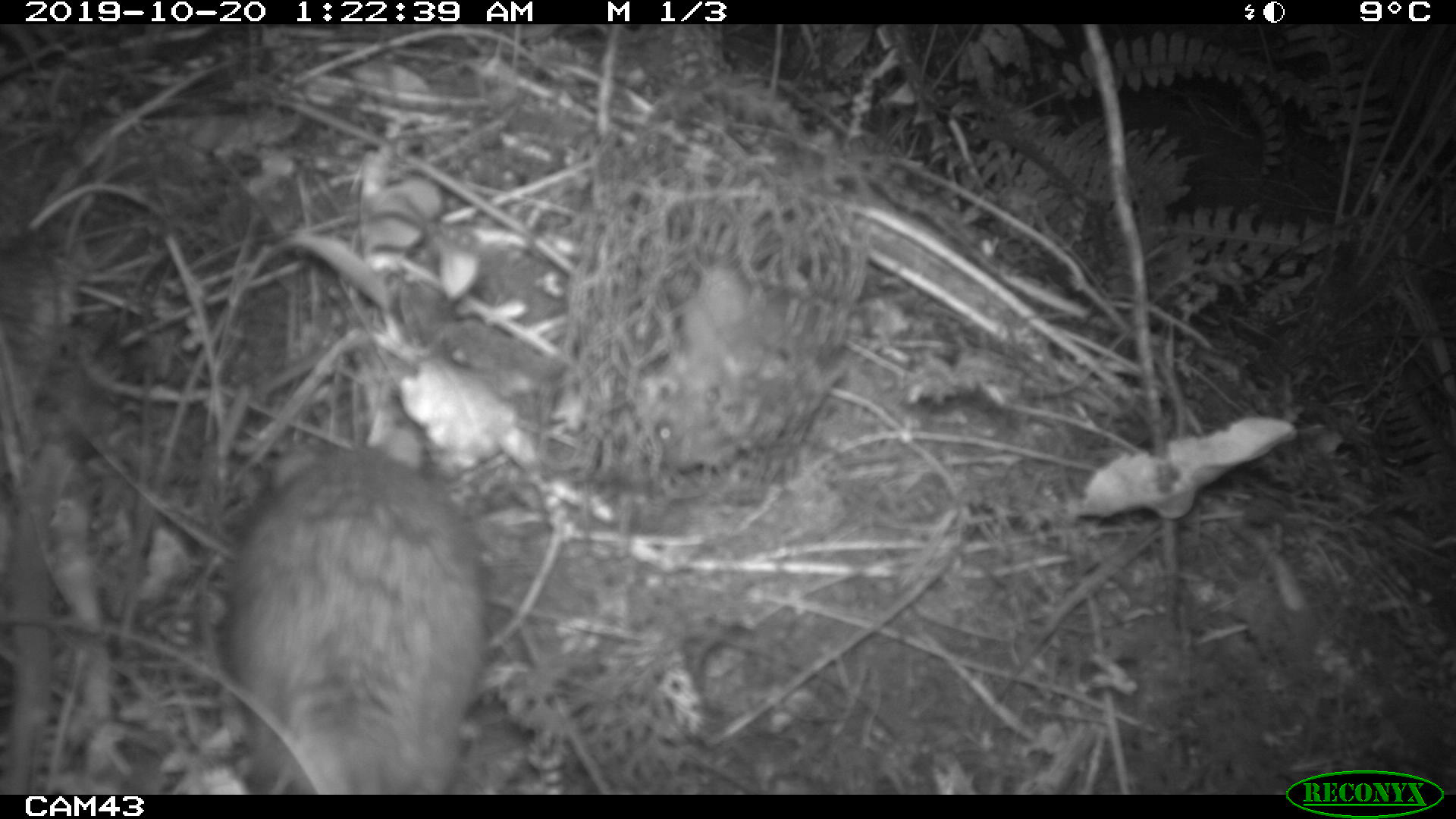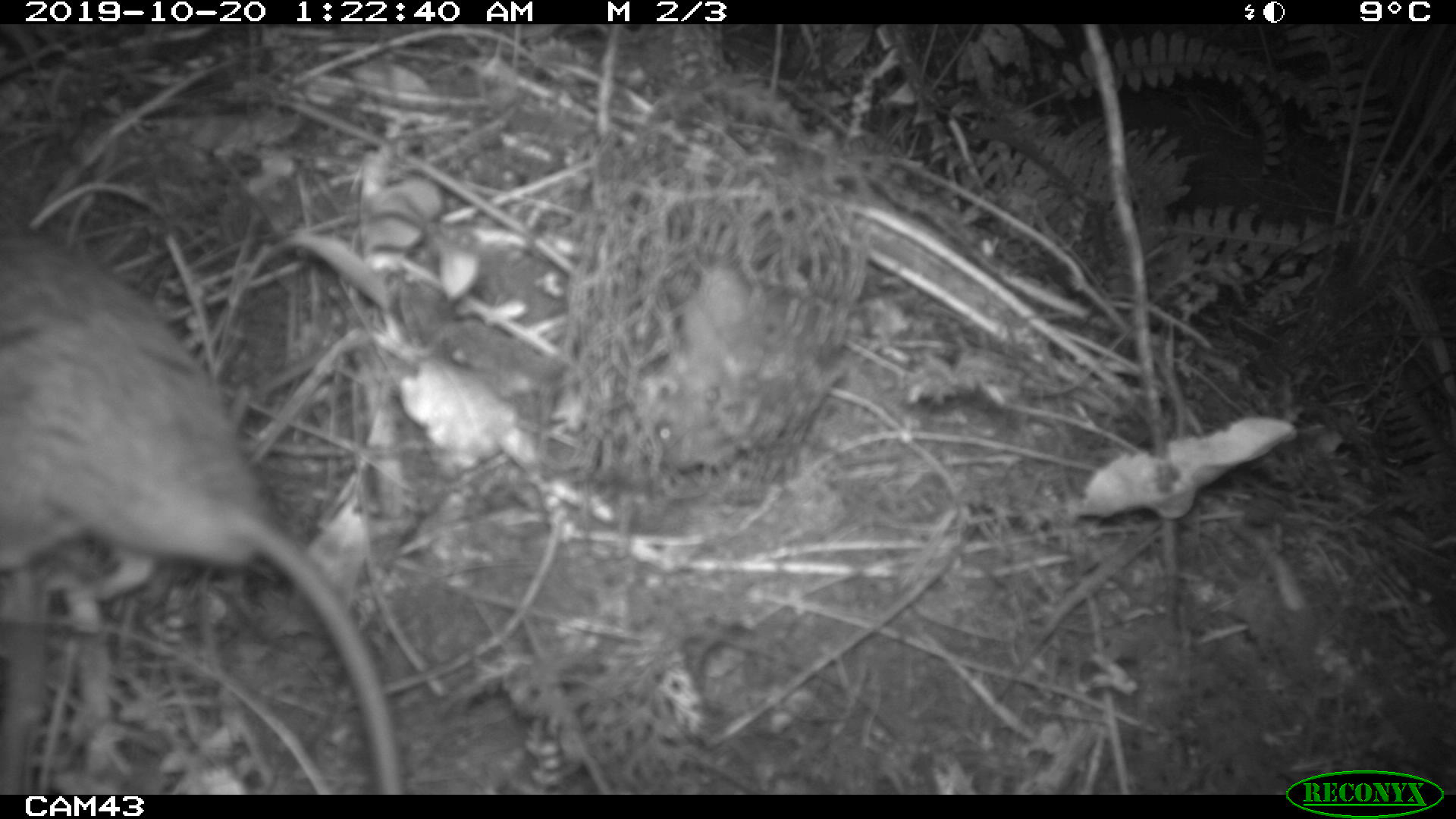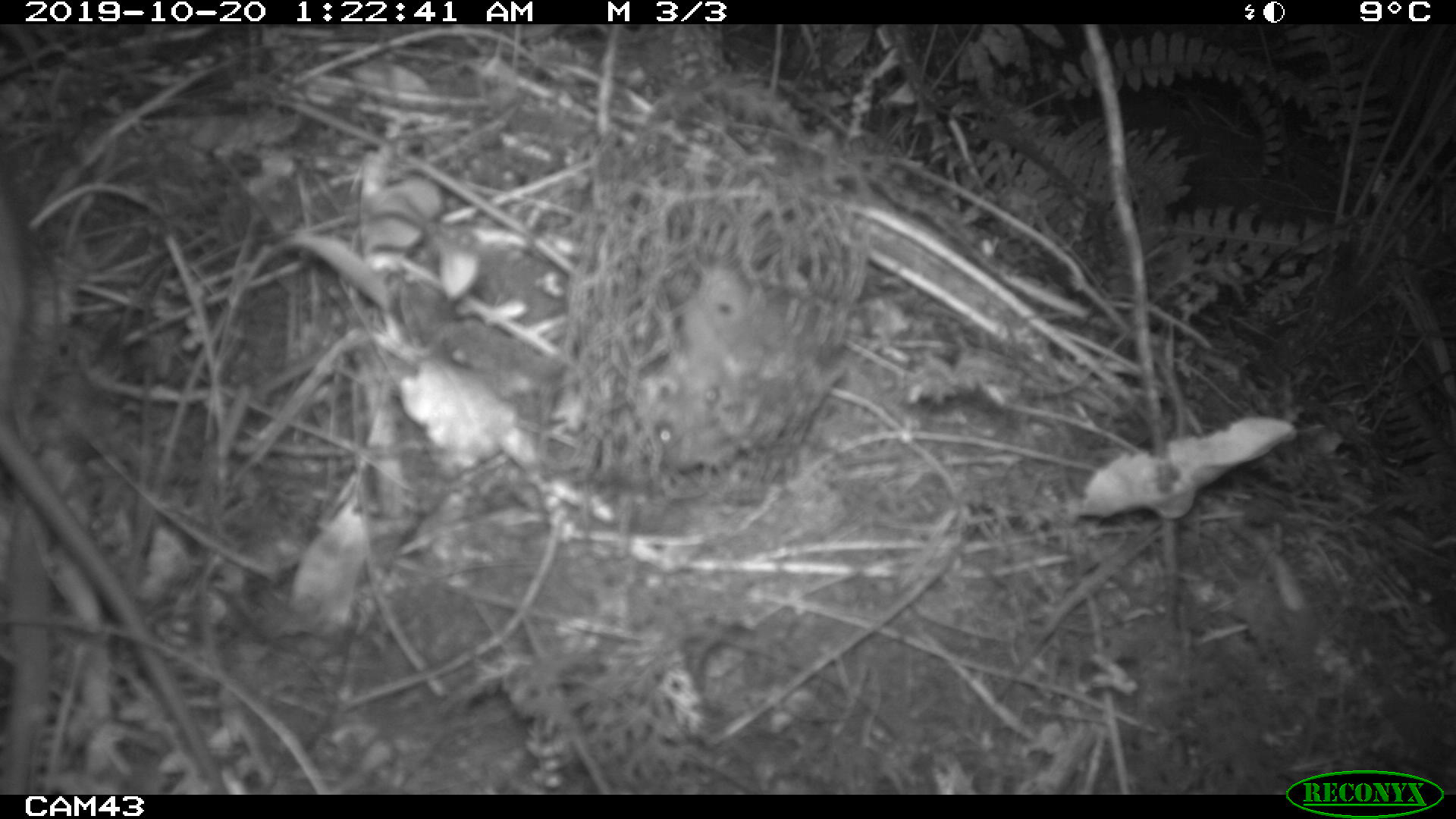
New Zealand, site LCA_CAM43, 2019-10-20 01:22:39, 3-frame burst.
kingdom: Animalia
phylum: Chordata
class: Mammalia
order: Rodentia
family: Muridae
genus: Rattus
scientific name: Rattus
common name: rat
Rat (Rattus).